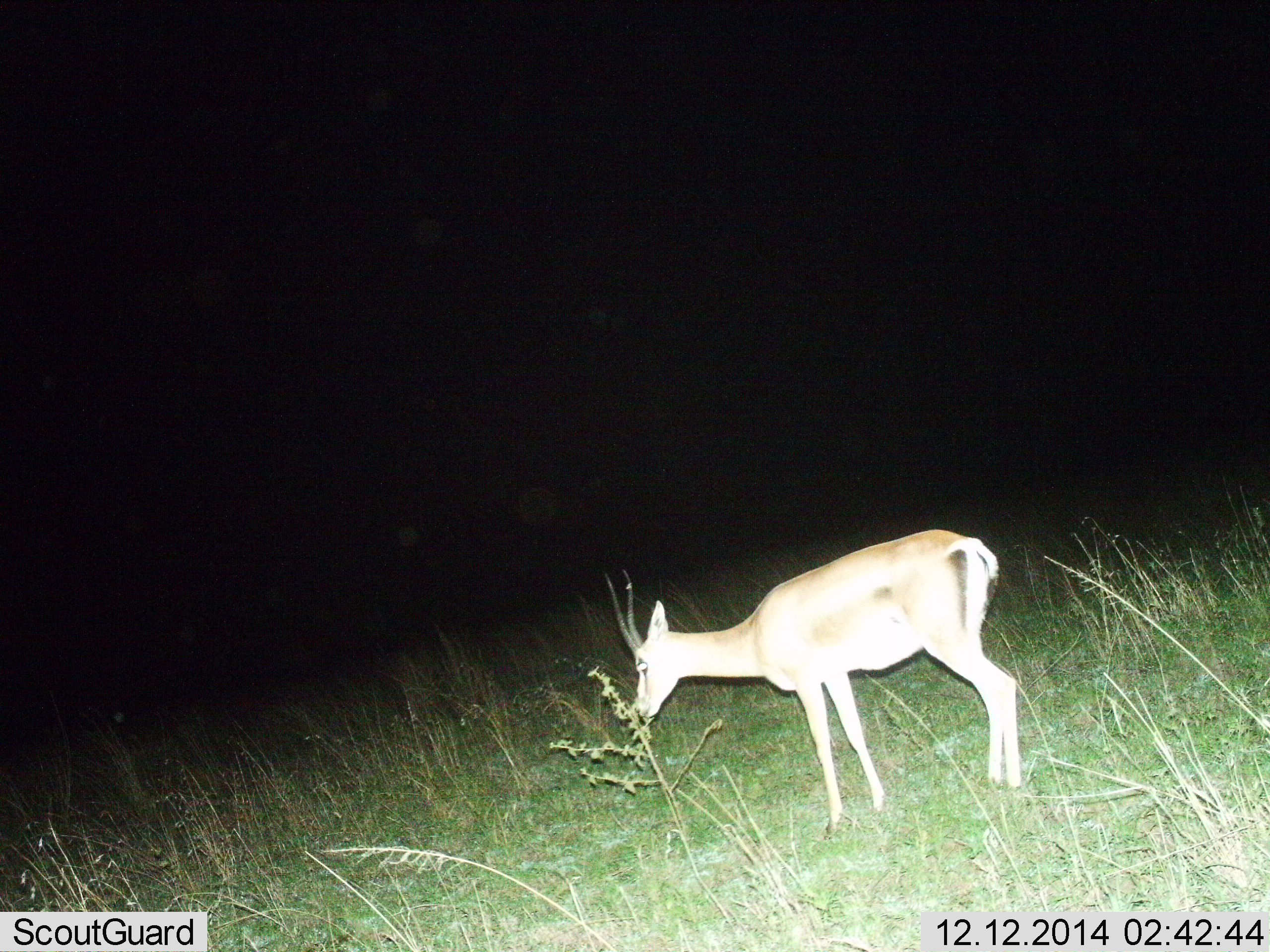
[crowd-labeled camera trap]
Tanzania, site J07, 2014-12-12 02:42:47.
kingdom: Animalia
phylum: Chordata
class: Mammalia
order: Artiodactyla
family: Bovidae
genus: Nanger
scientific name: Nanger granti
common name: grant's gazelle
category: gazellegrants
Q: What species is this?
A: Gazellegrants (grant's gazelle) (Nanger granti).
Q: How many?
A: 1.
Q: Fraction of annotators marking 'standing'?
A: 40%.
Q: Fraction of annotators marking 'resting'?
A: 0%.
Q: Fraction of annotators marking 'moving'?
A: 0%.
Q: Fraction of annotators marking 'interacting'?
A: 0%.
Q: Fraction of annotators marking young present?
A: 0%.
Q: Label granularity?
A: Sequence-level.